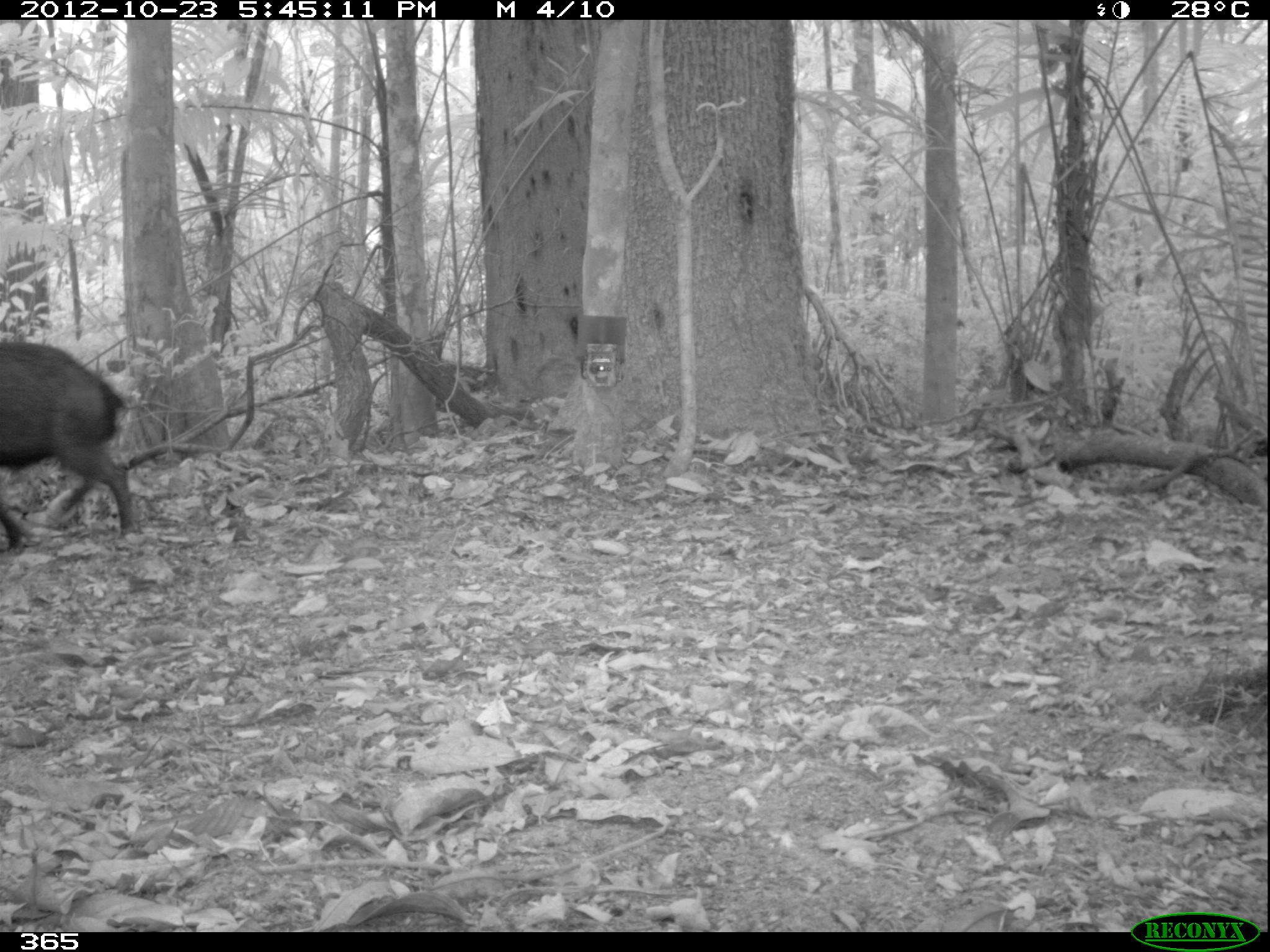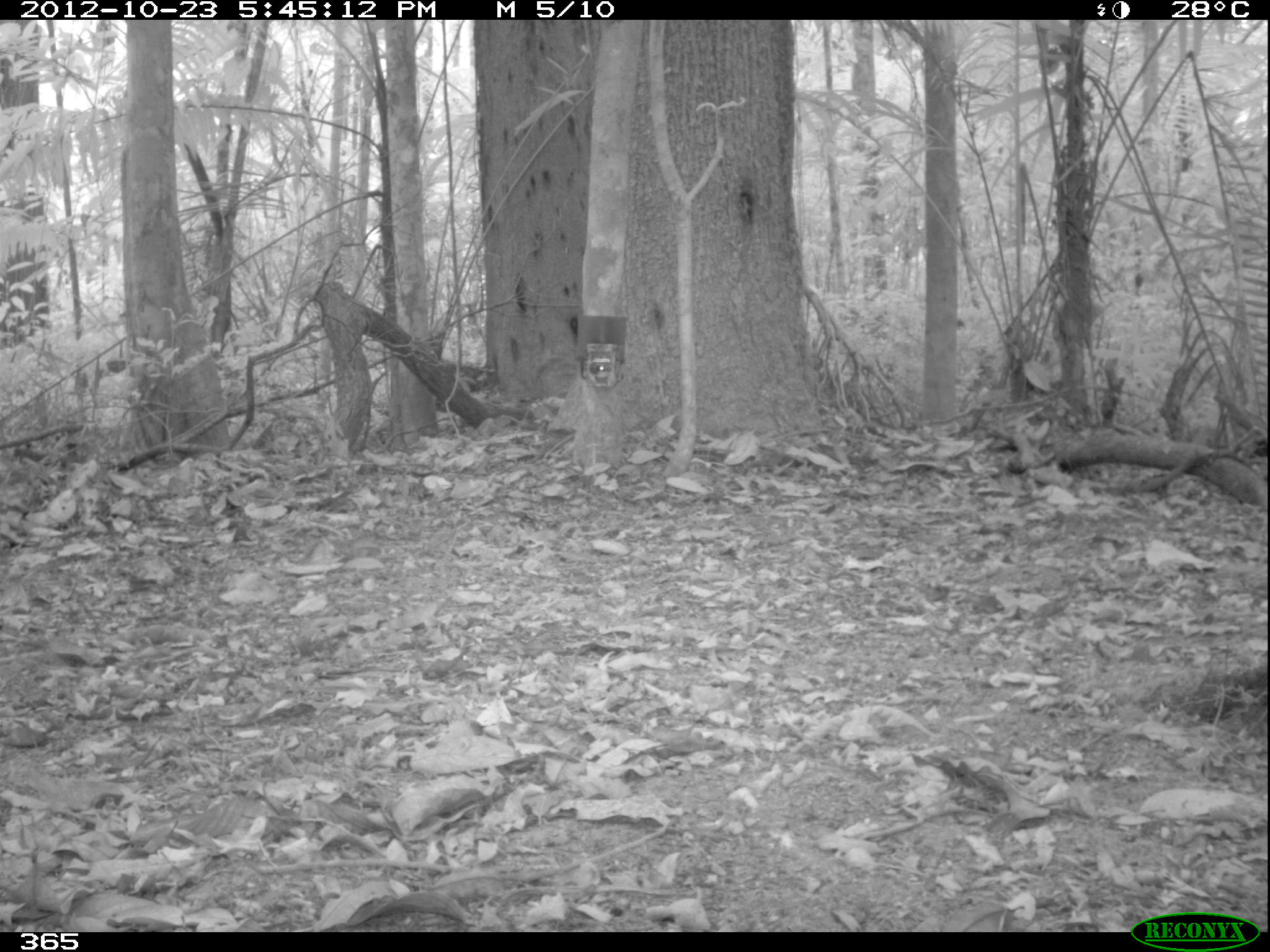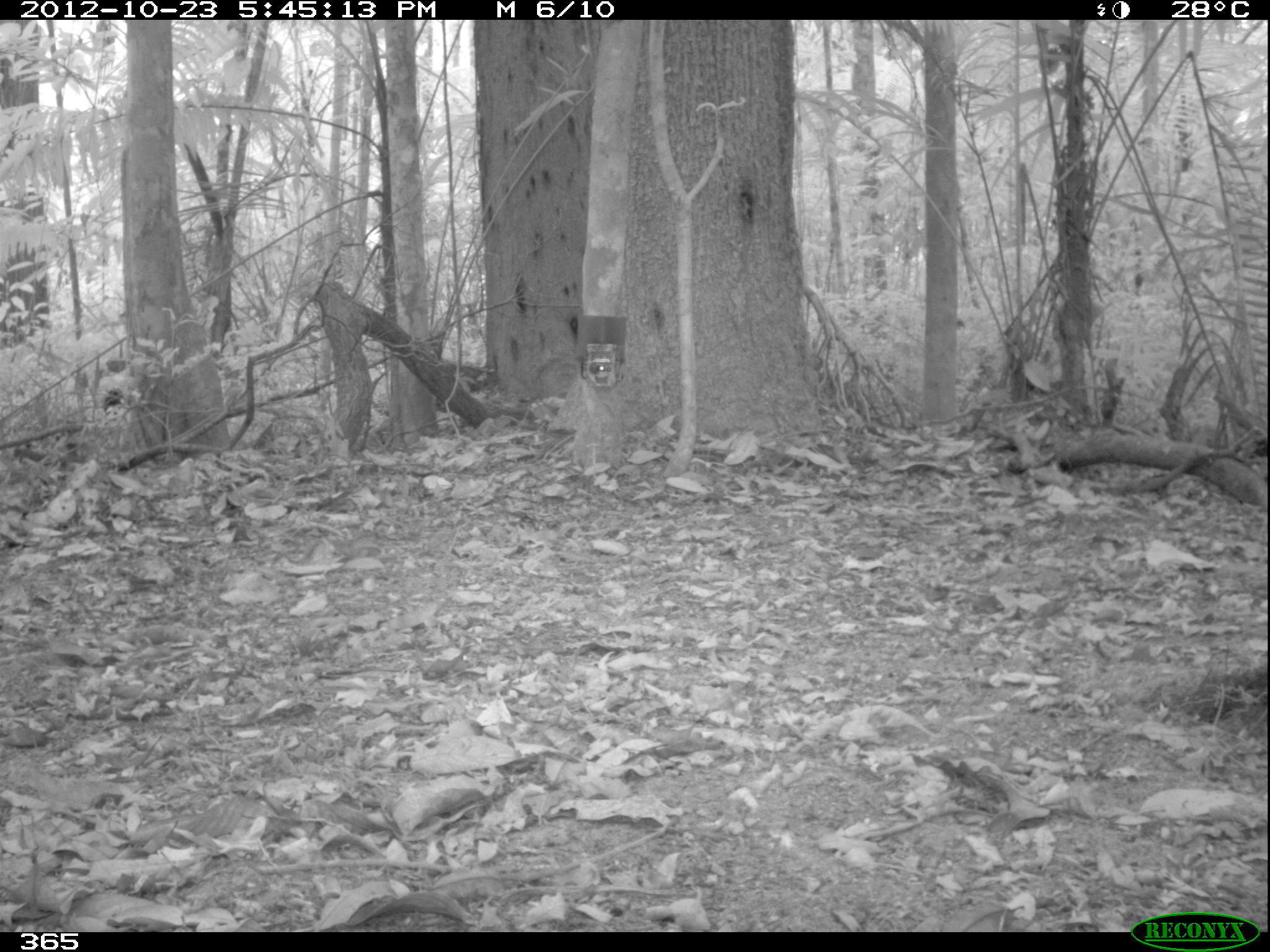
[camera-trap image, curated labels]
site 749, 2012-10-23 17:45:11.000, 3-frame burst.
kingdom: Animalia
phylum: Chordata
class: Mammalia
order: Artiodactyla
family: Tayassuidae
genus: Tayassu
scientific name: Tayassu pecari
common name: white-lipped peccary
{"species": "Tayassu pecari (white-lipped peccary)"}